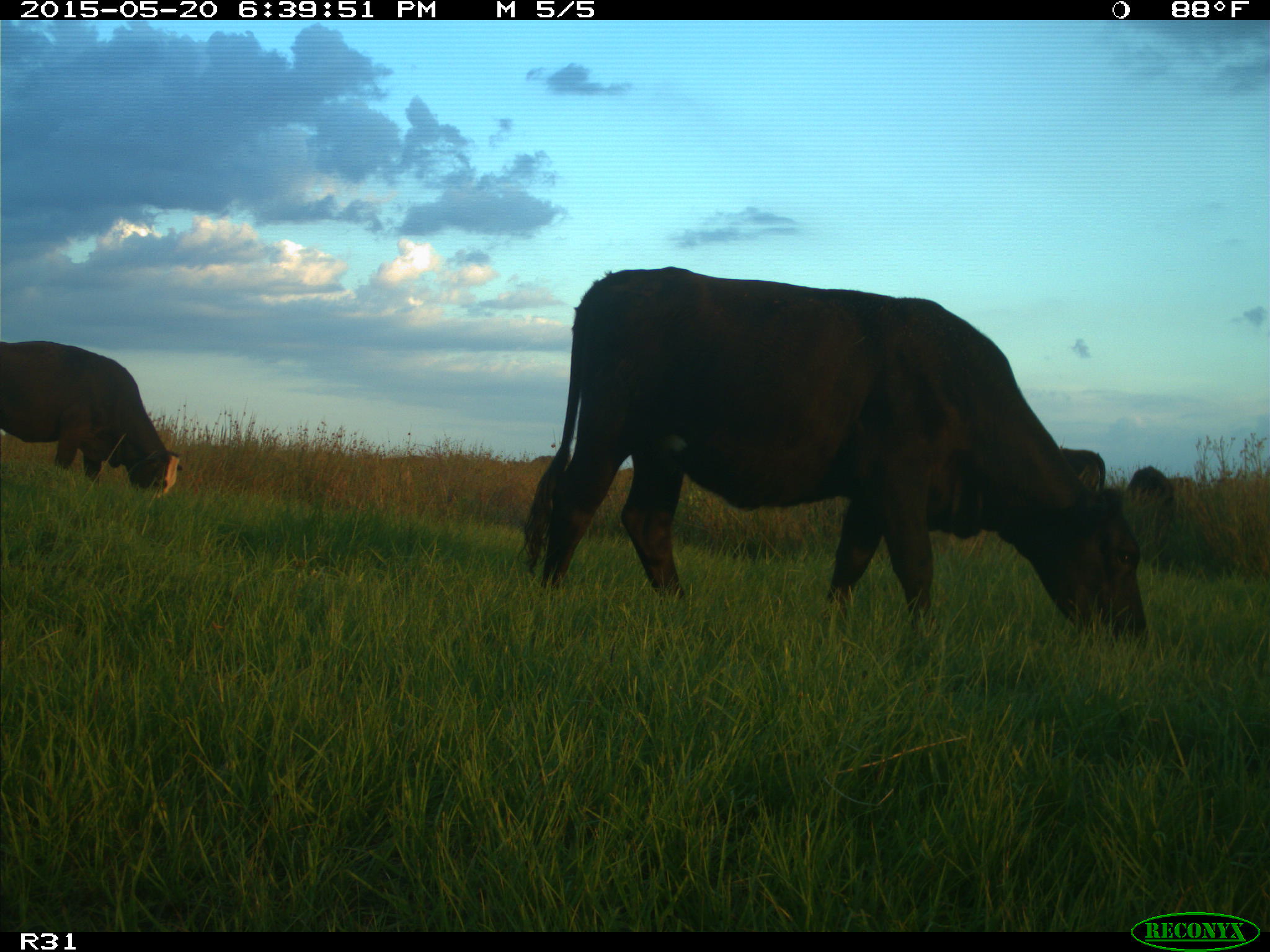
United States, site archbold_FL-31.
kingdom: Animalia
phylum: Chordata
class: Mammalia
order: Artiodactyla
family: Bovidae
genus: Bos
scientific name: Bos taurus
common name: domestic cow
Bos taurus (domestic cow).